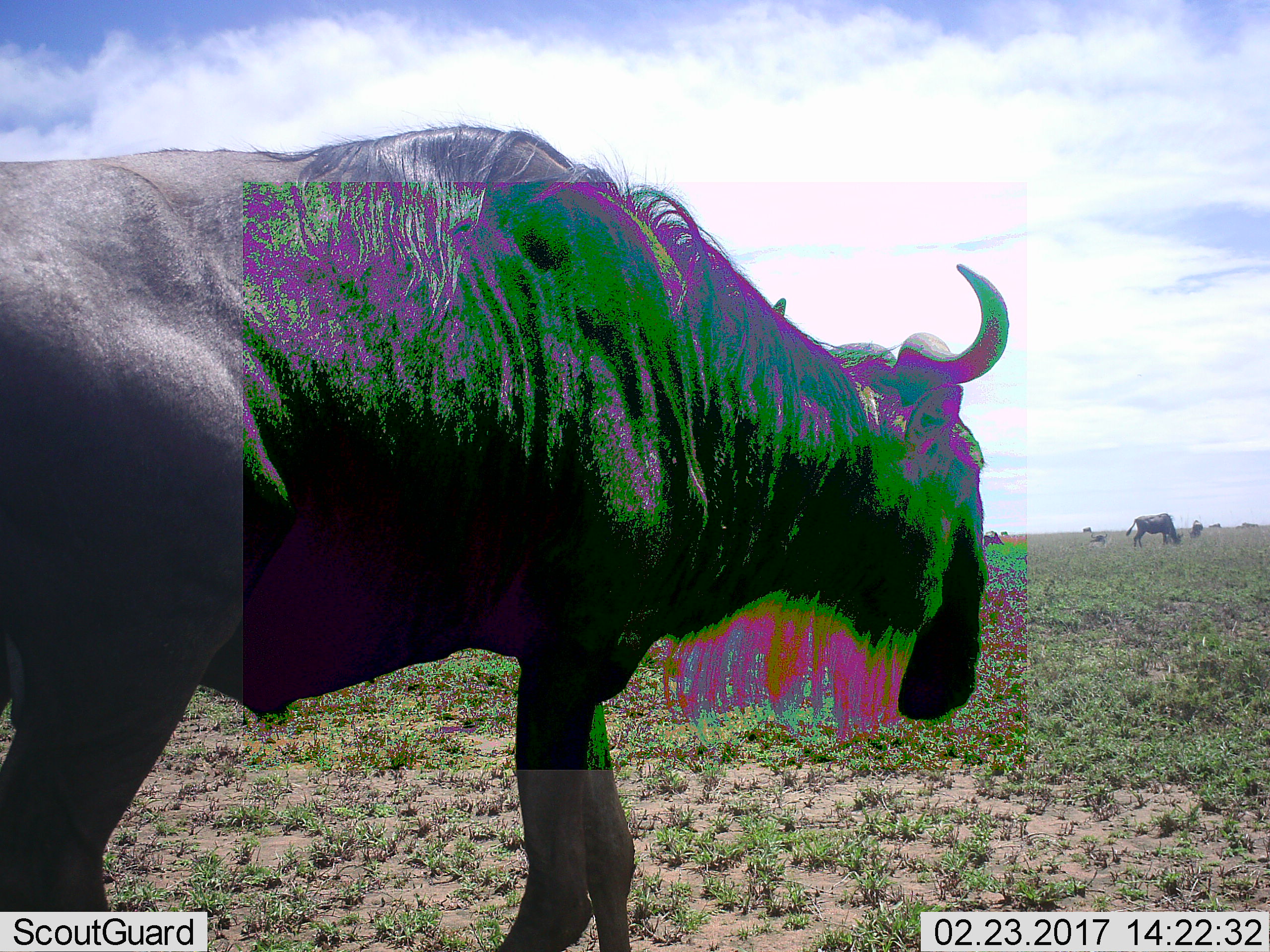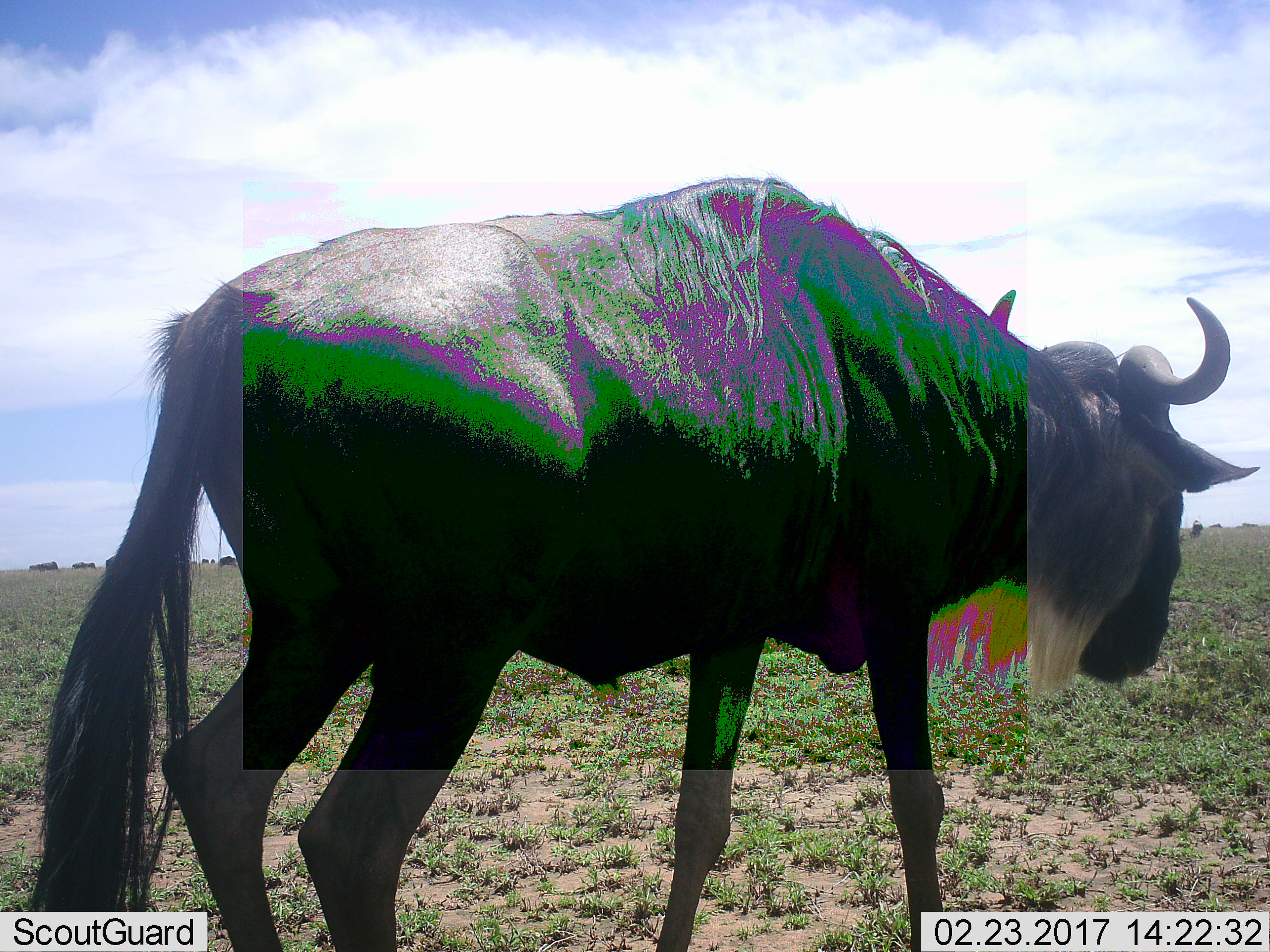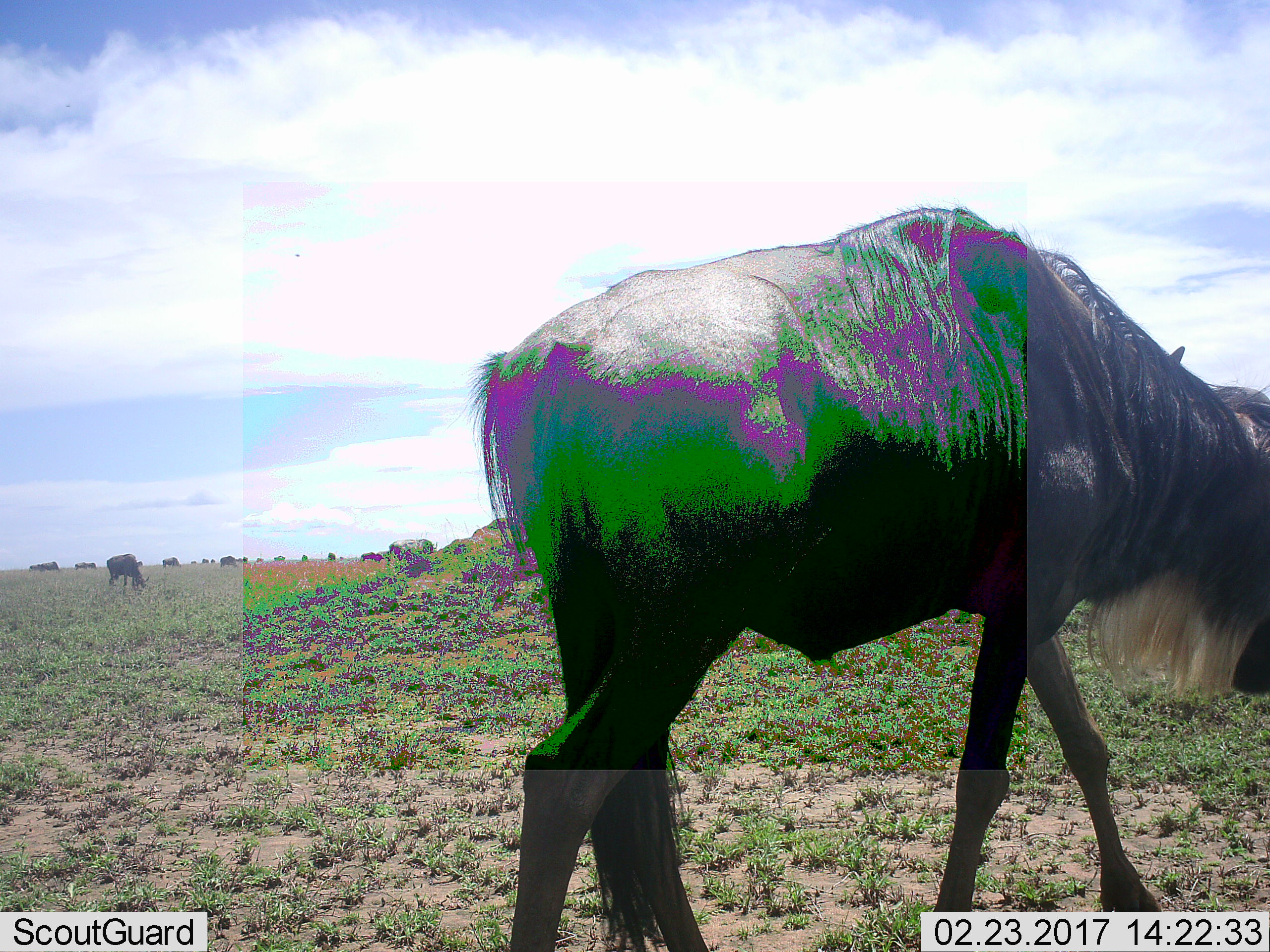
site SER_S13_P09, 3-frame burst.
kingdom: Animalia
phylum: Chordata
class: Mammalia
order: Artiodactyla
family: Bovidae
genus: Connochaetes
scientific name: Connochaetes taurinus taurinus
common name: blue wildebeest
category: wildebeestblue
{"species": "wildebeestblue (blue wildebeest) (Connochaetes taurinus taurinus)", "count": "11-50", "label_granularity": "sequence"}